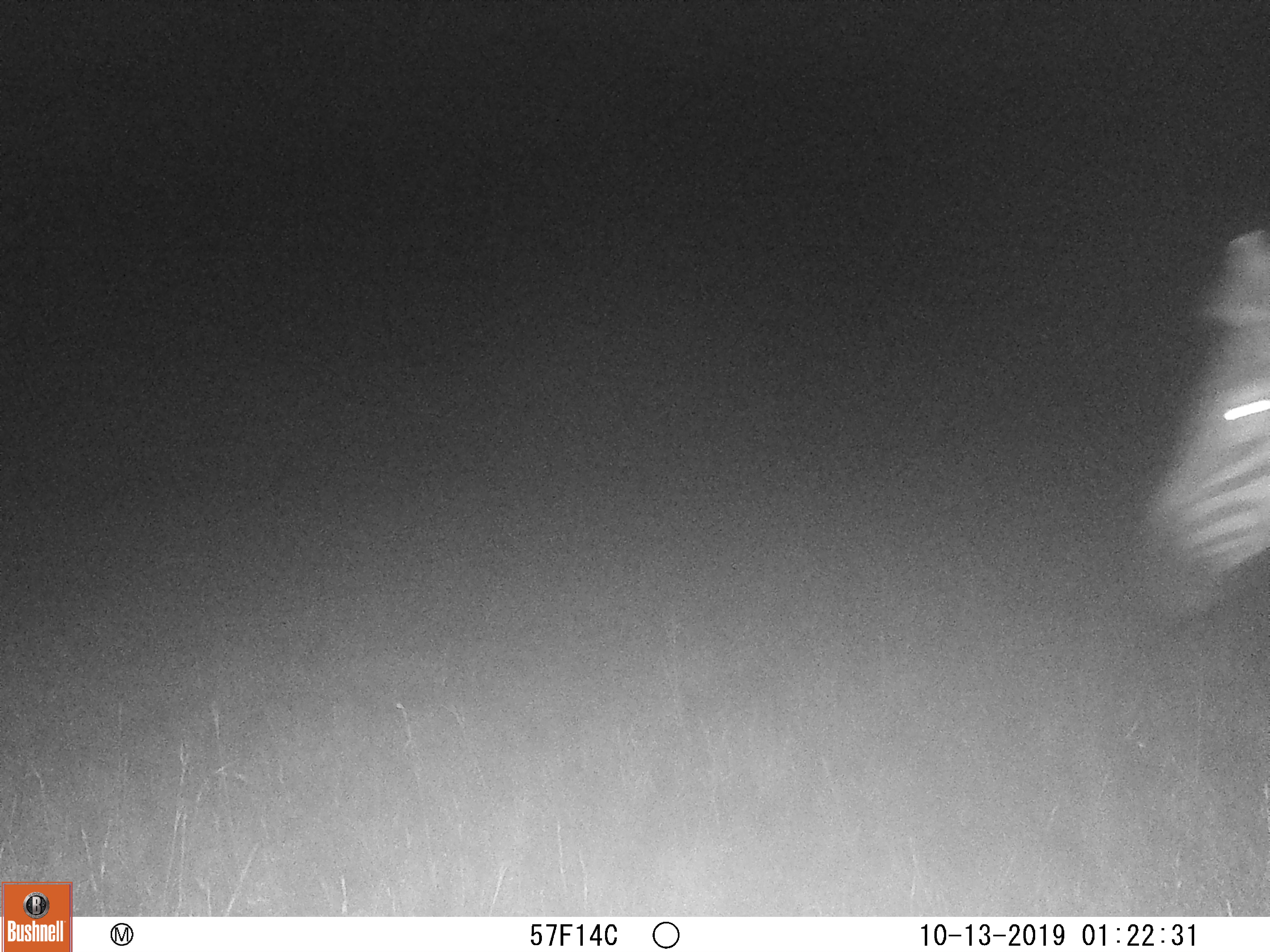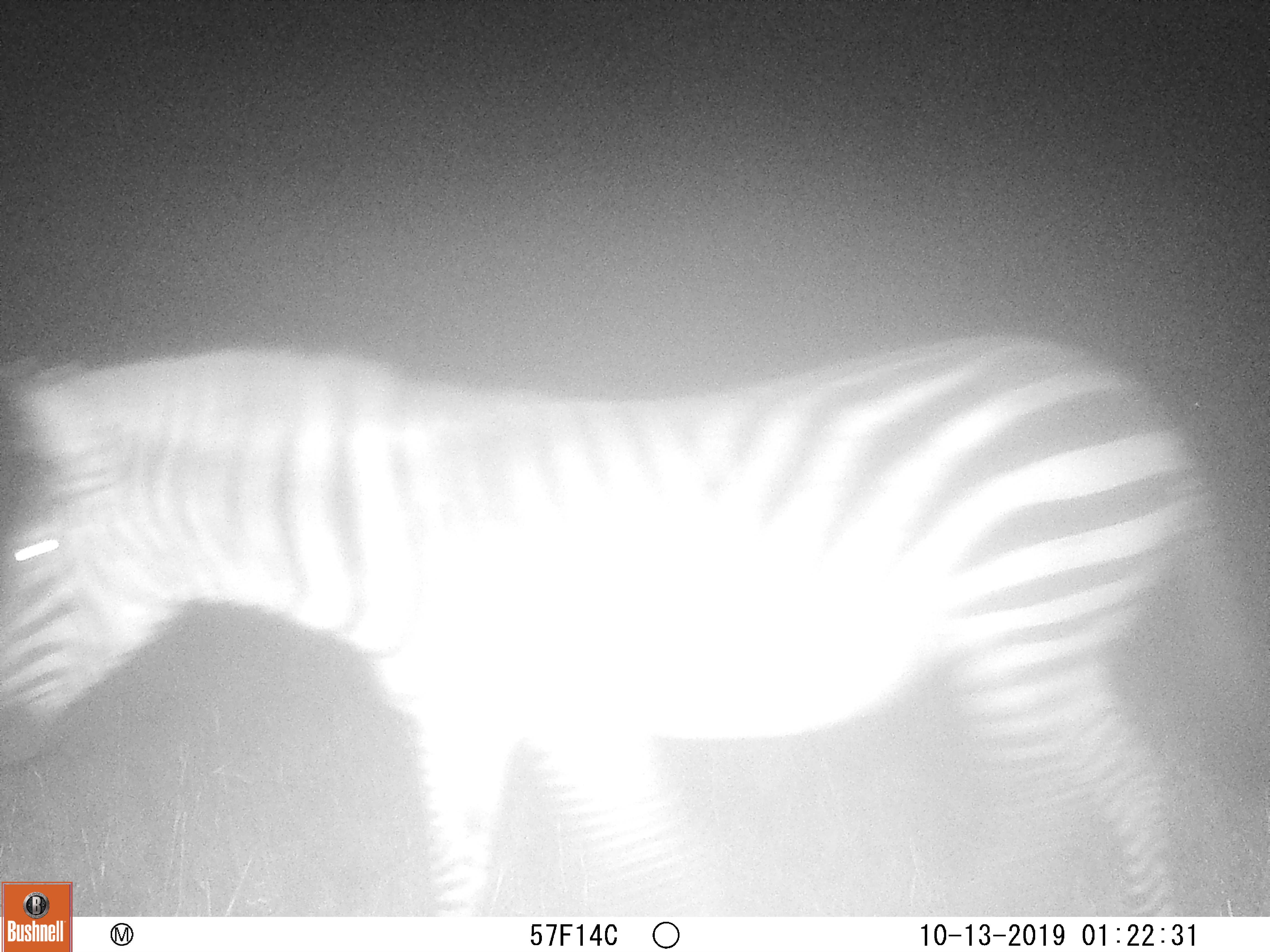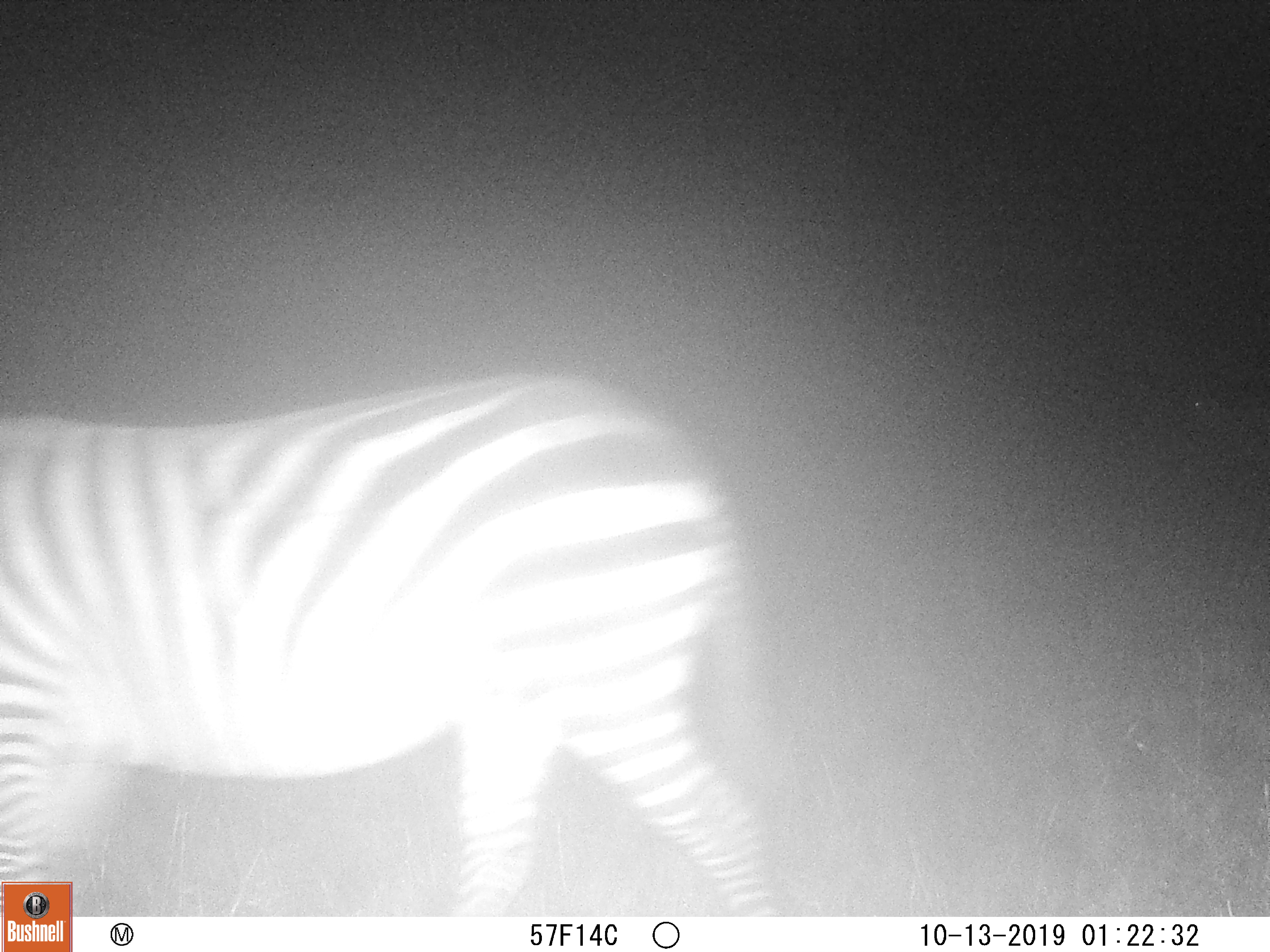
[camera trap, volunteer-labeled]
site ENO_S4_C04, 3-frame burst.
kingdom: Animalia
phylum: Chordata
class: Mammalia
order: Perissodactyla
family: Equidae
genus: Equus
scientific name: Equus quagga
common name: plains zebra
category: zebraplains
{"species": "zebraplains (plains zebra) (Equus quagga)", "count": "1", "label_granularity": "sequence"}